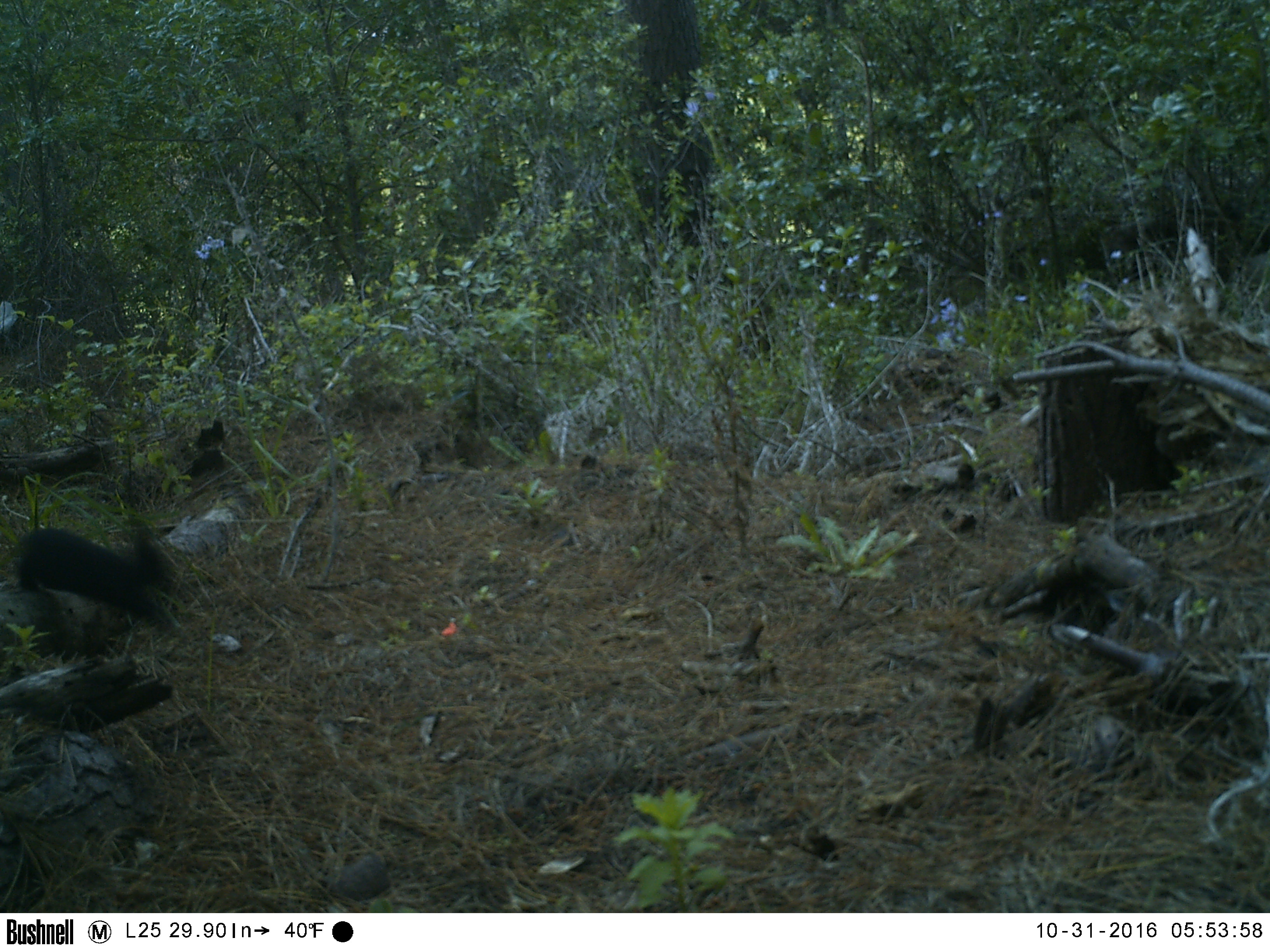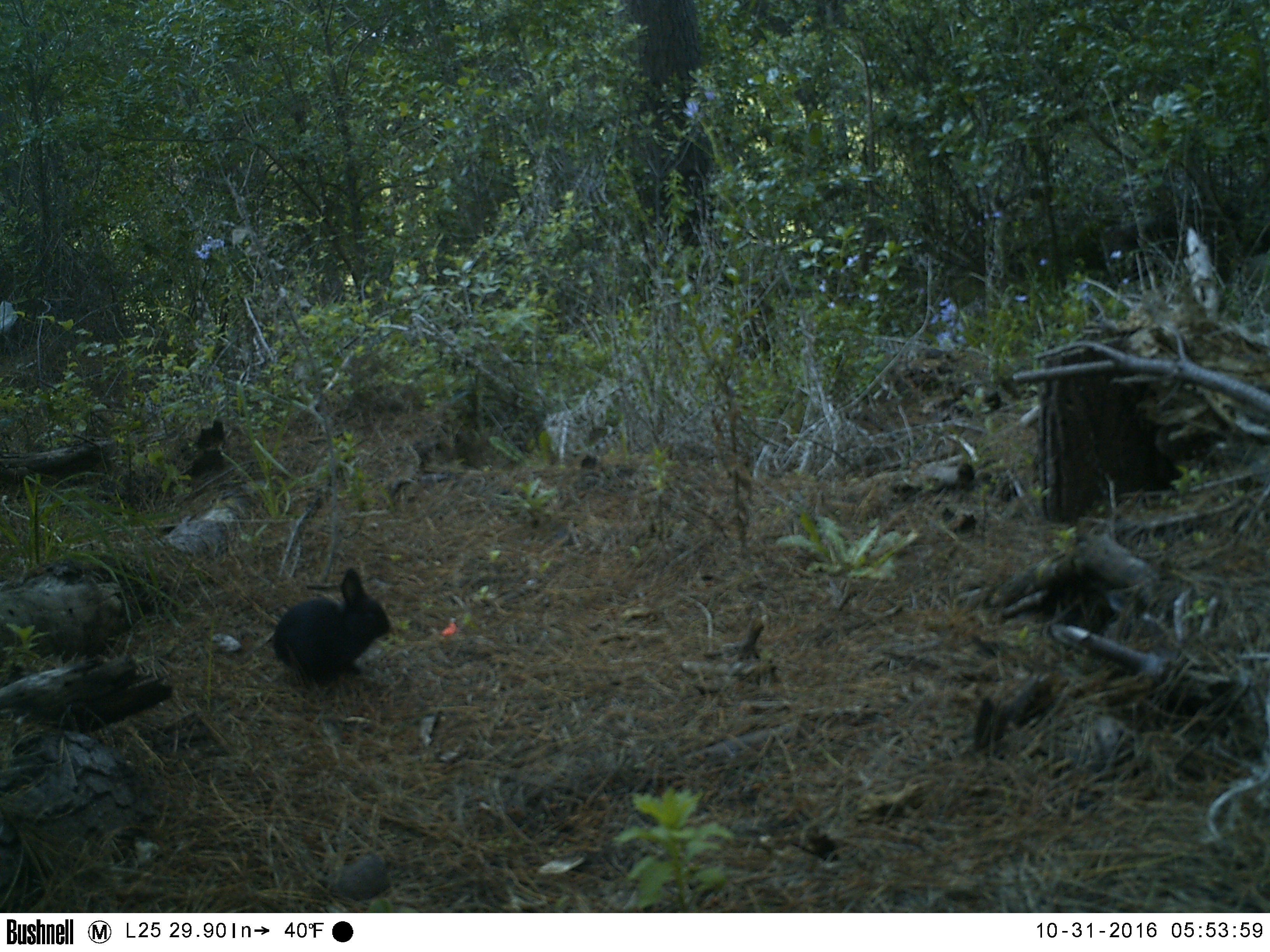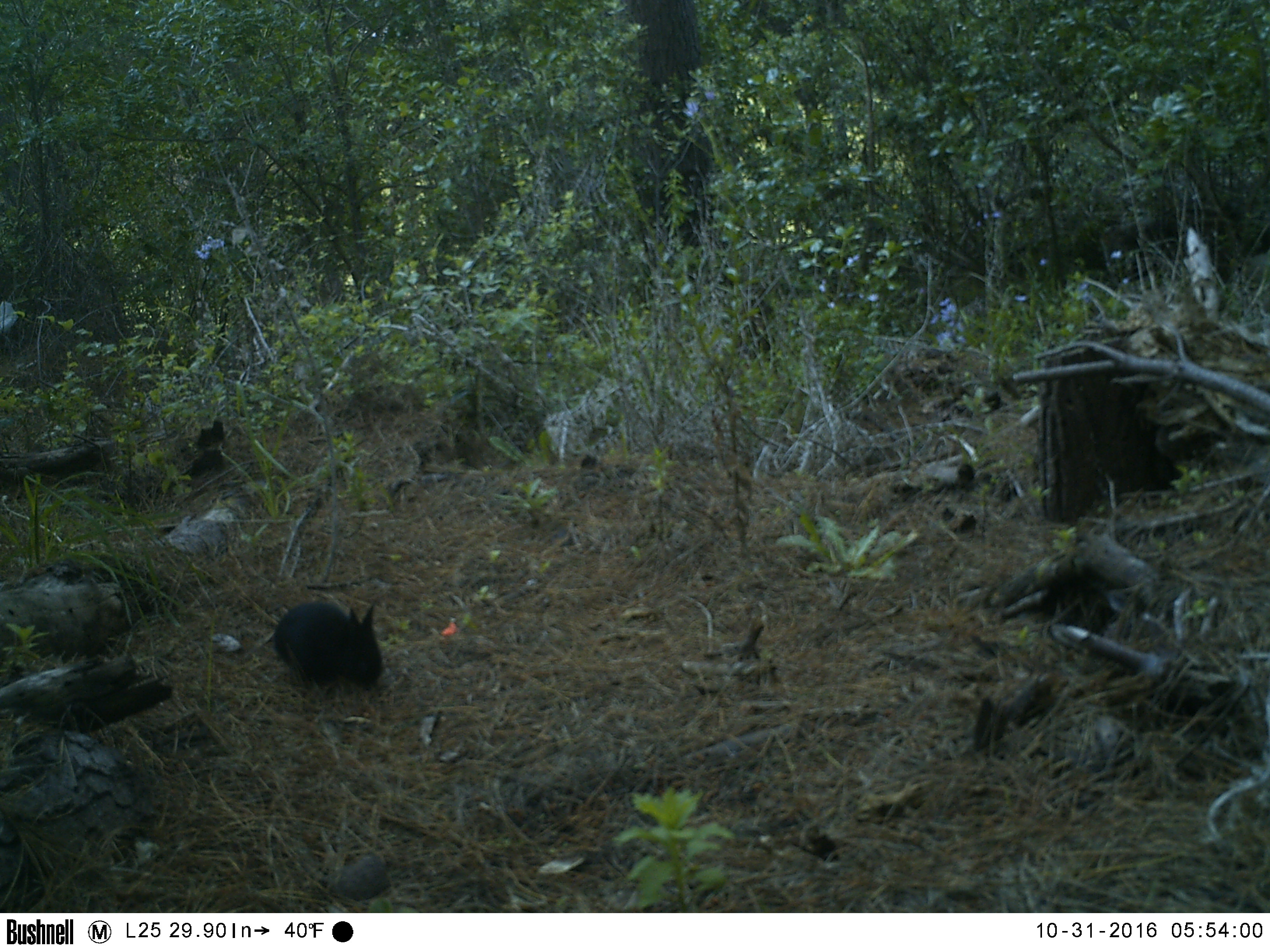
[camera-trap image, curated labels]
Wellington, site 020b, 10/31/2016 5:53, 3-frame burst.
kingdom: Animalia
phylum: Chordata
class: Mammalia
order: Lagomorpha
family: Leporidae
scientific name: Leporidae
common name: rabbit